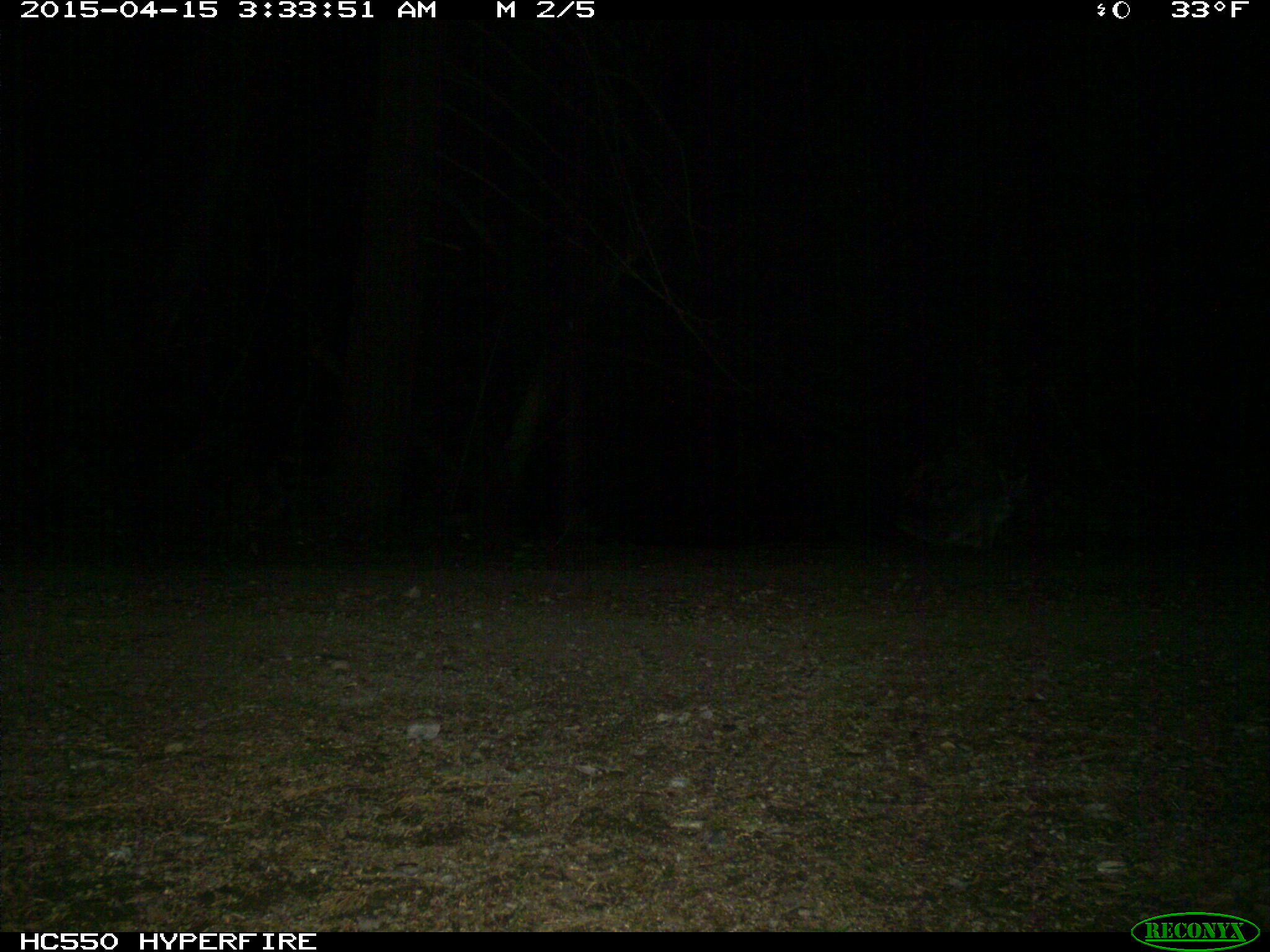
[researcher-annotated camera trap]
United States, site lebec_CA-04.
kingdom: Animalia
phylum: Chordata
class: Mammalia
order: Carnivora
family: Canidae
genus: Urocyon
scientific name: Urocyon cinereoargenteus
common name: gray fox